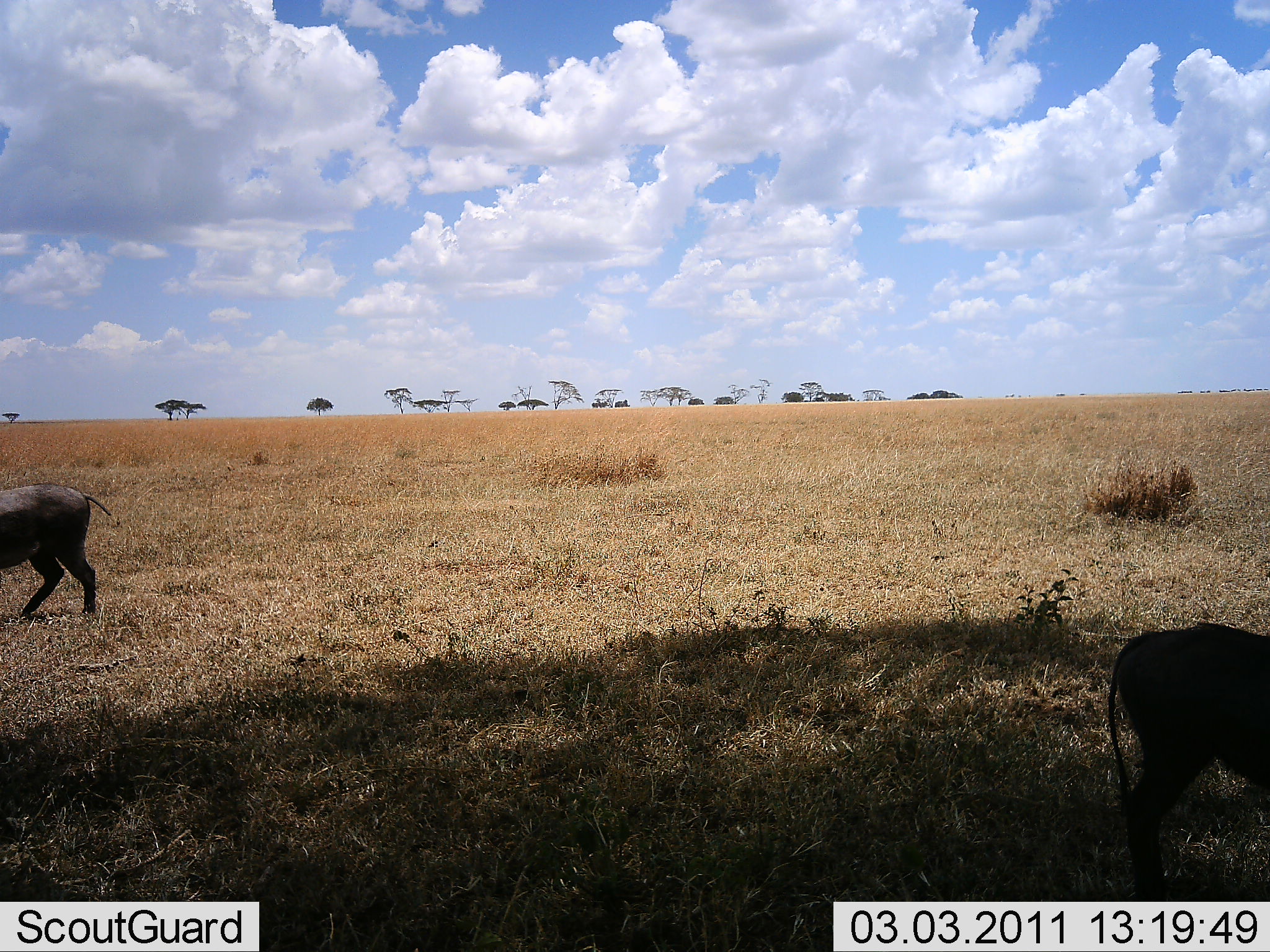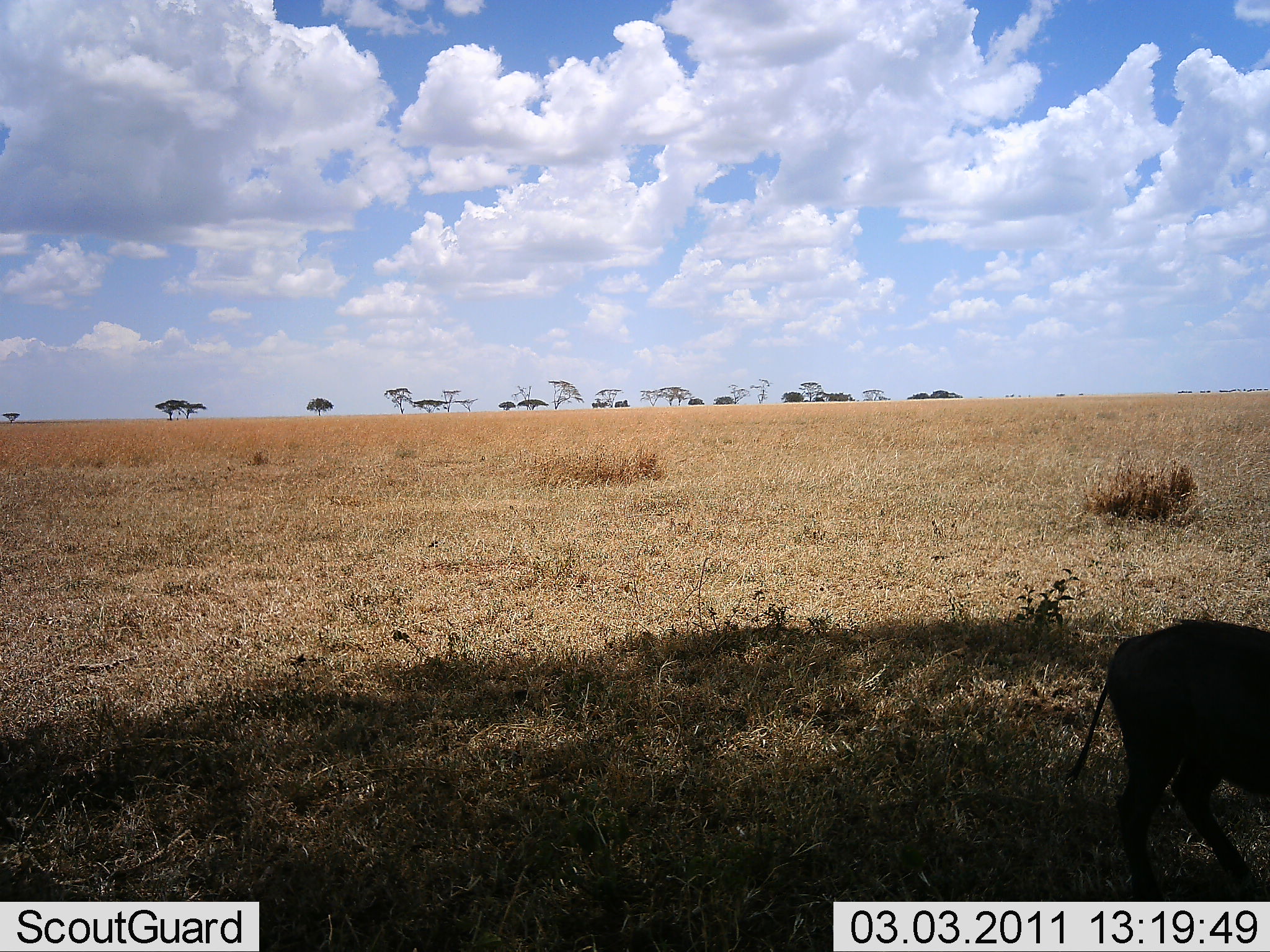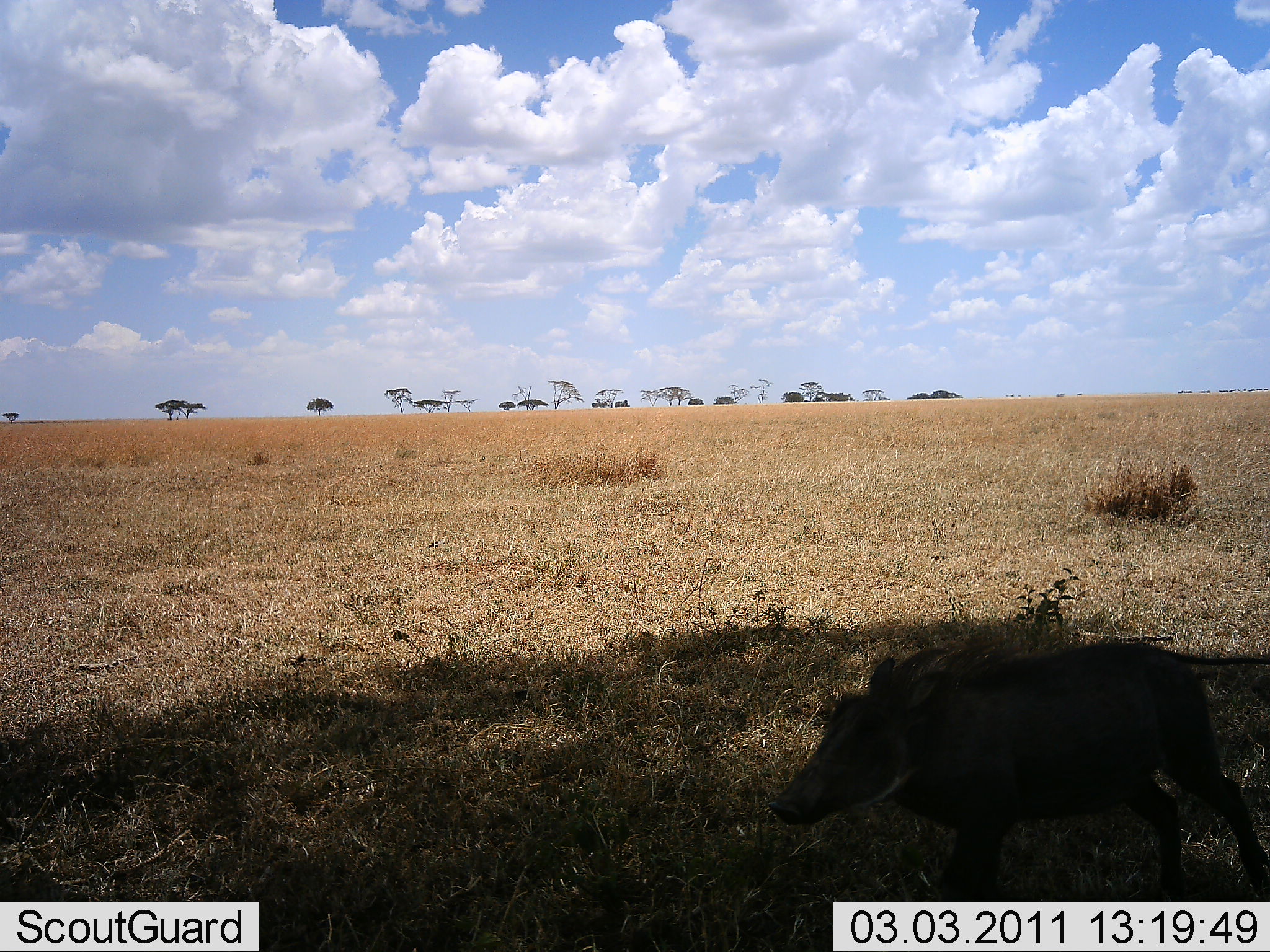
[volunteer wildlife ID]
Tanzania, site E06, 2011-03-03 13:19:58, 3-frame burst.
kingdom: Animalia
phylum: Chordata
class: Mammalia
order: Artiodactyla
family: Suidae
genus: Phacochoerus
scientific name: Phacochoerus africanus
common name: warthog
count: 2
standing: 7%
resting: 0%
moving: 80%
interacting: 0%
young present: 0%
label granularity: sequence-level